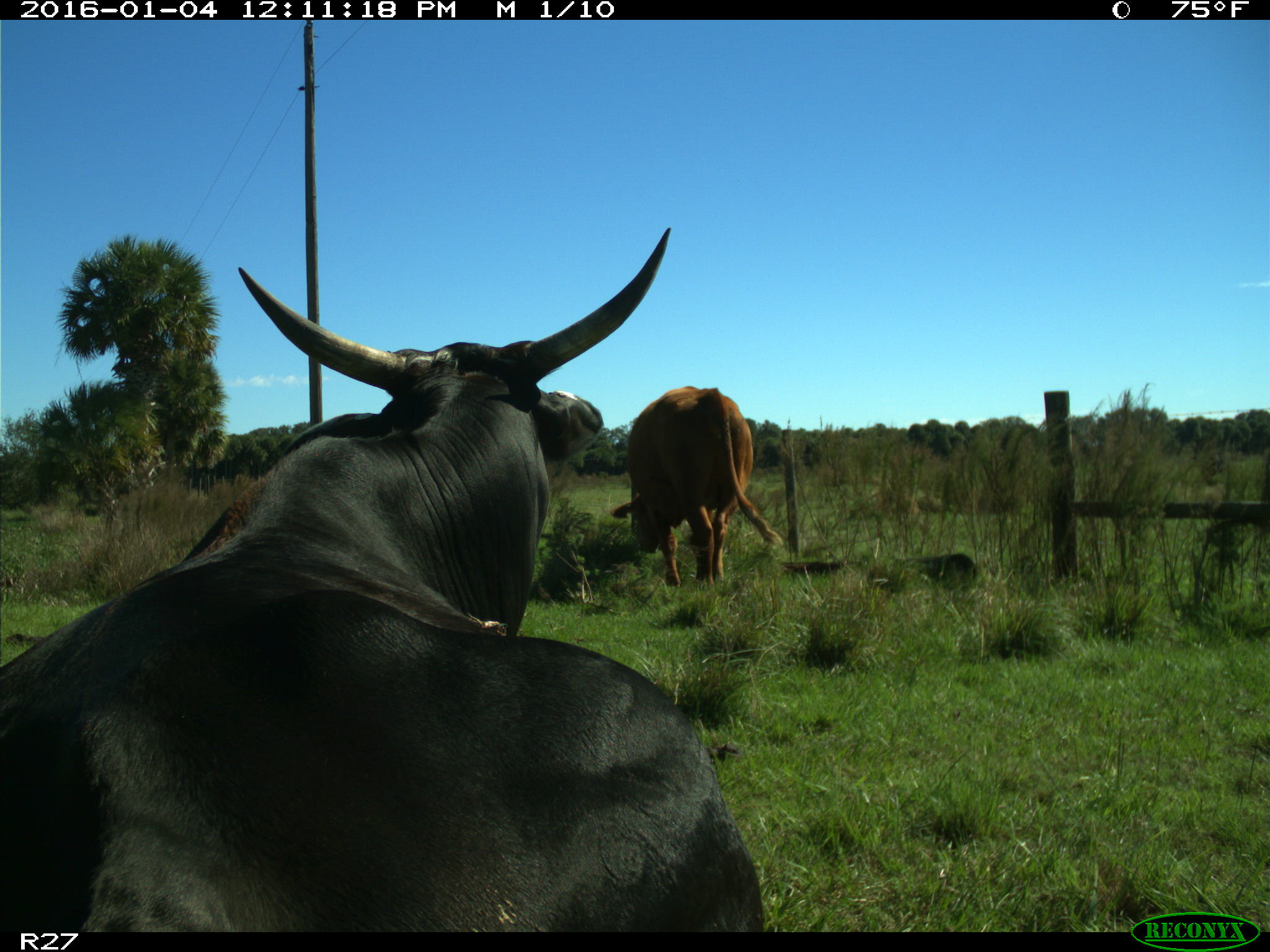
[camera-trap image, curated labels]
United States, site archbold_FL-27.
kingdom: Animalia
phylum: Chordata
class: Mammalia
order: Artiodactyla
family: Bovidae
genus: Bos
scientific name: Bos taurus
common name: domestic cow